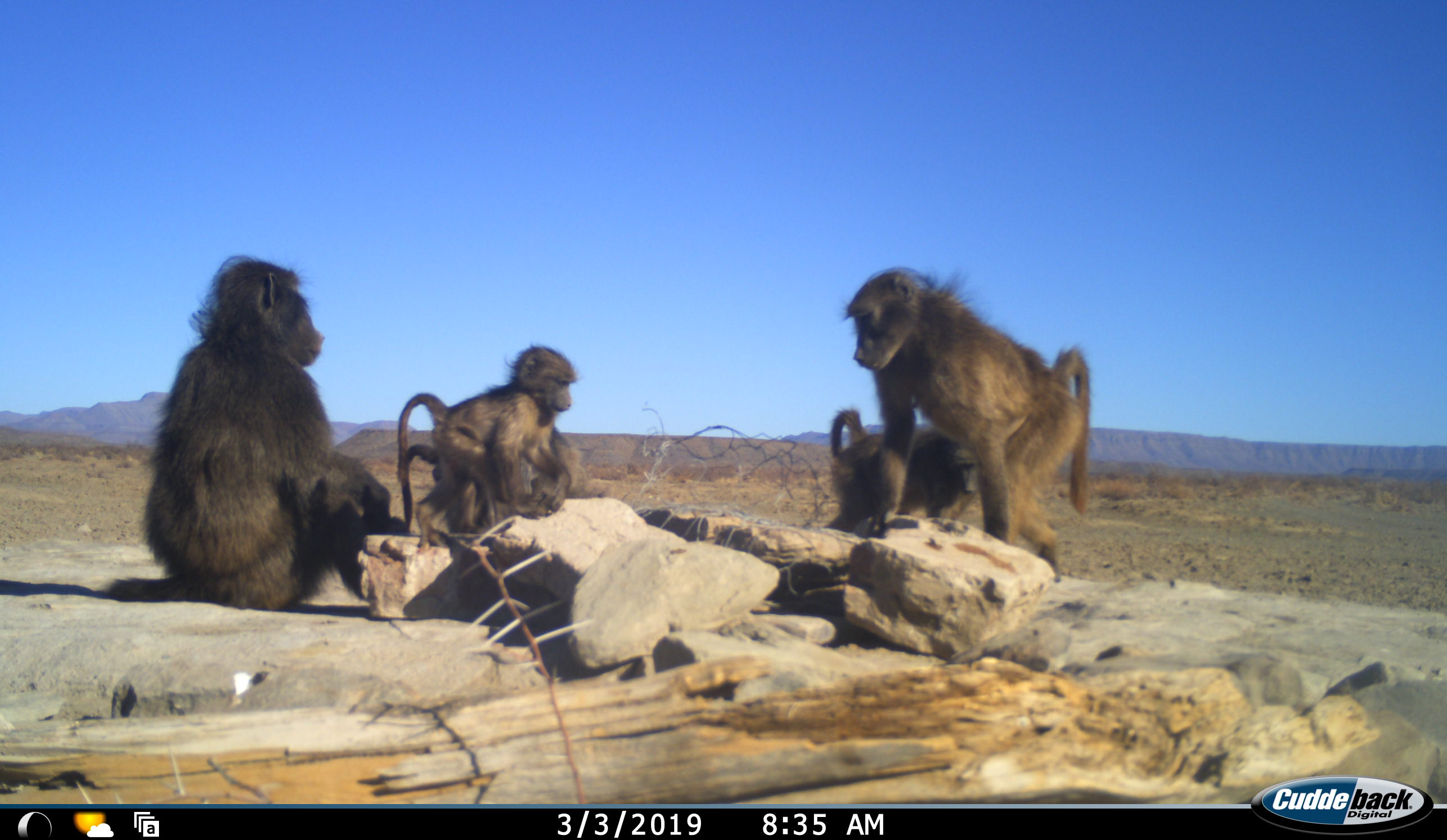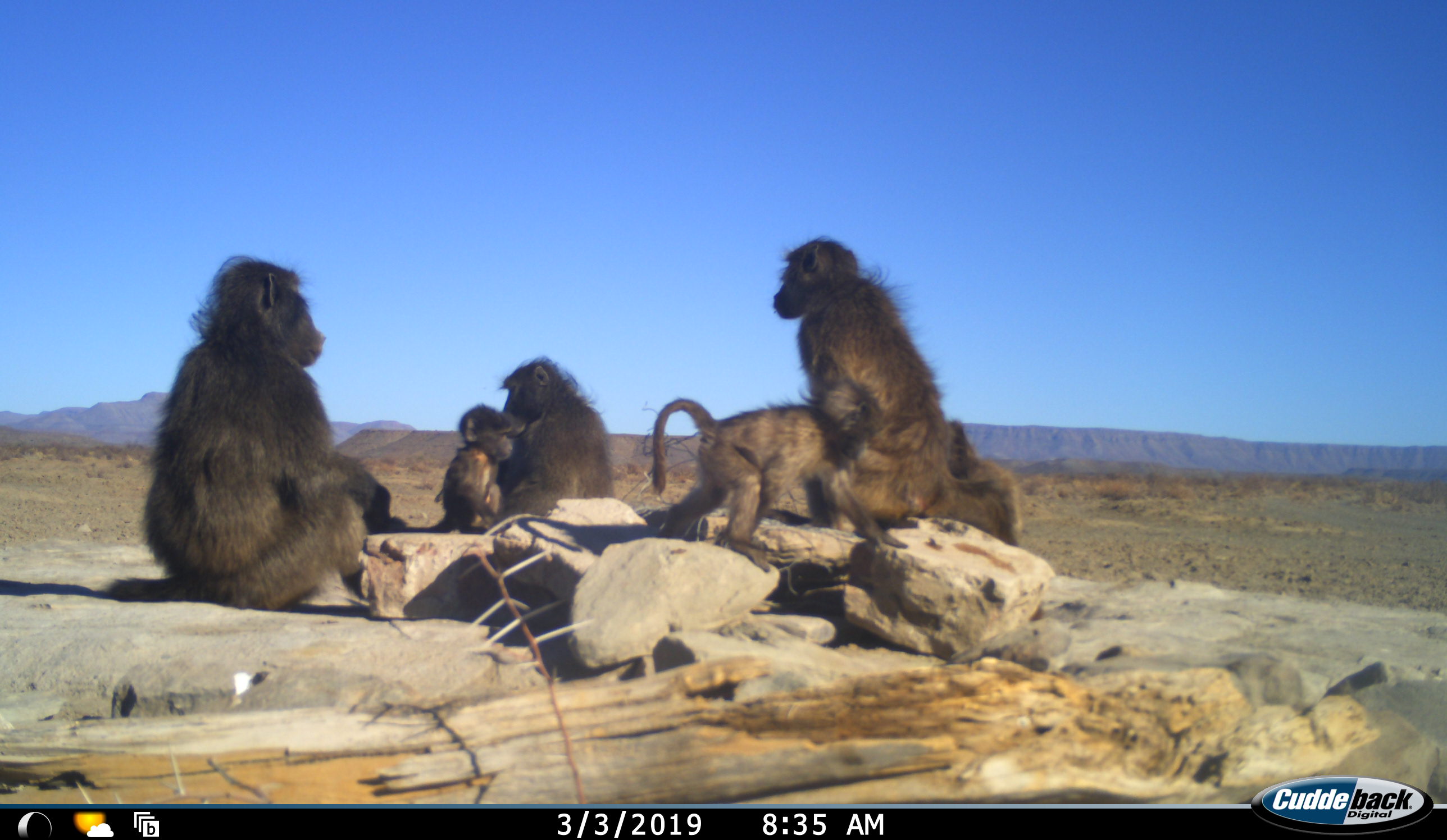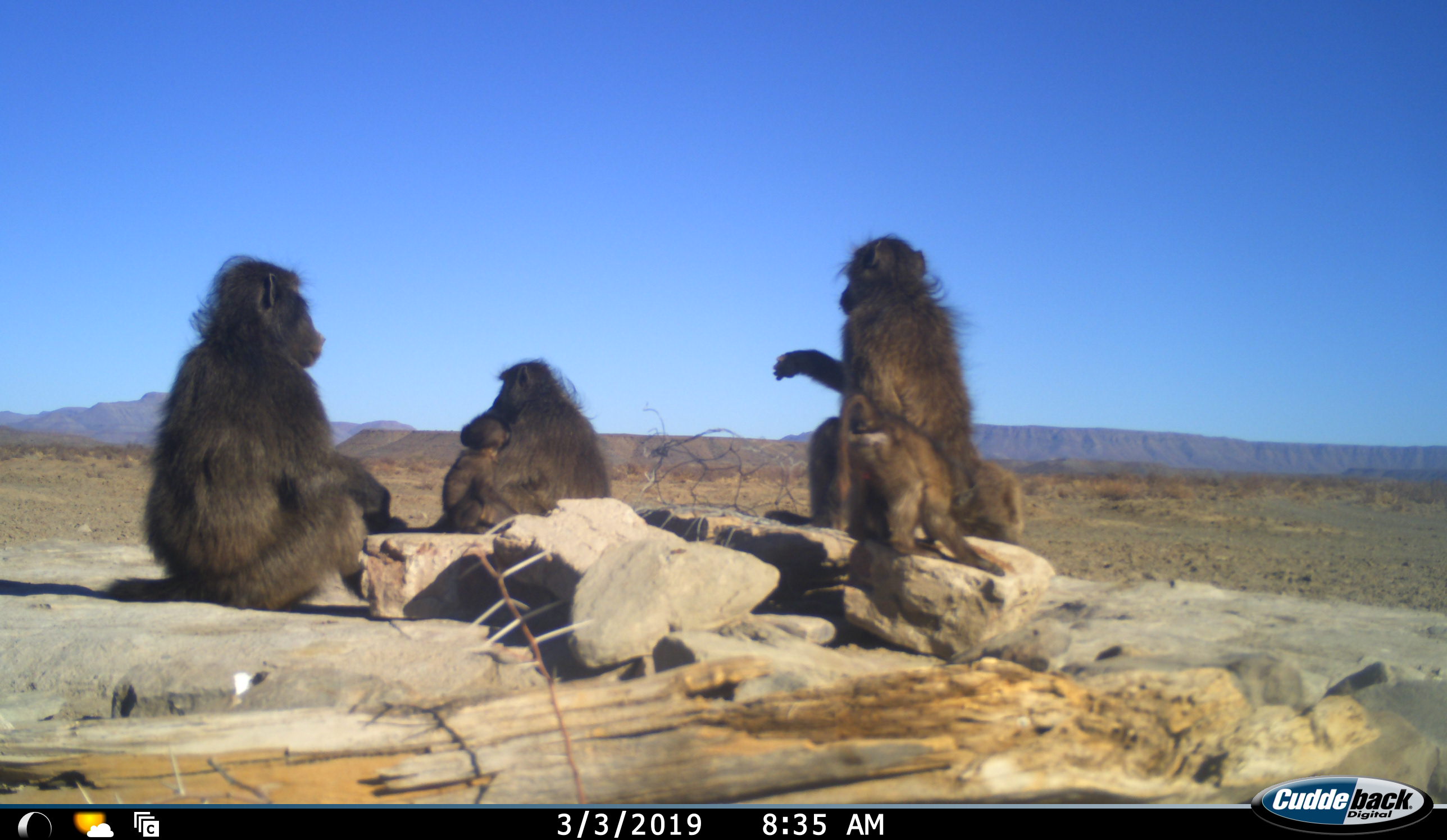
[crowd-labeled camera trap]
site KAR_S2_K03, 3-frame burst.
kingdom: Animalia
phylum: Chordata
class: Mammalia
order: Primates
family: Cercopithecidae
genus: Papio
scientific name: Papio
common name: baboon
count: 6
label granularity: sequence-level